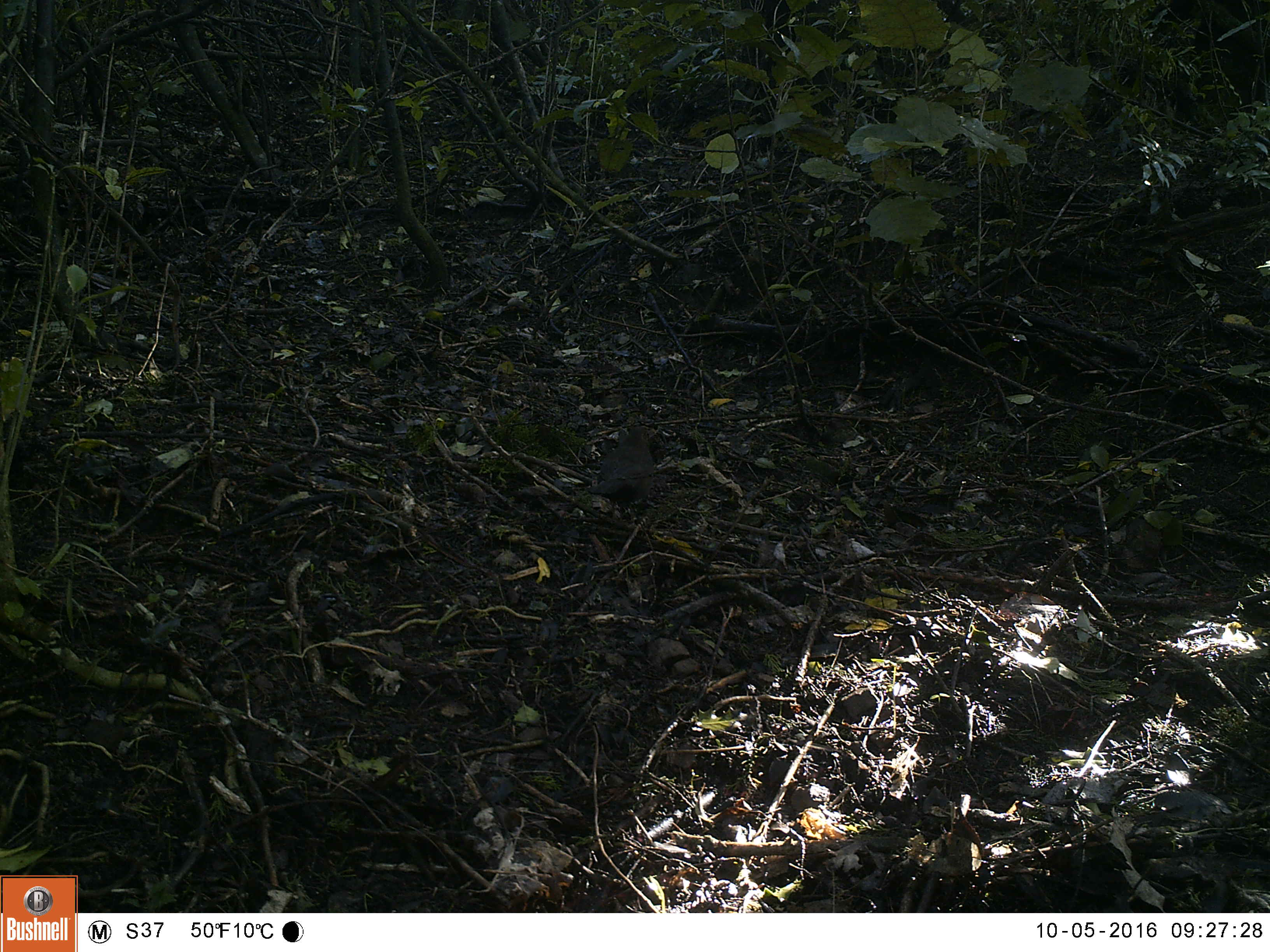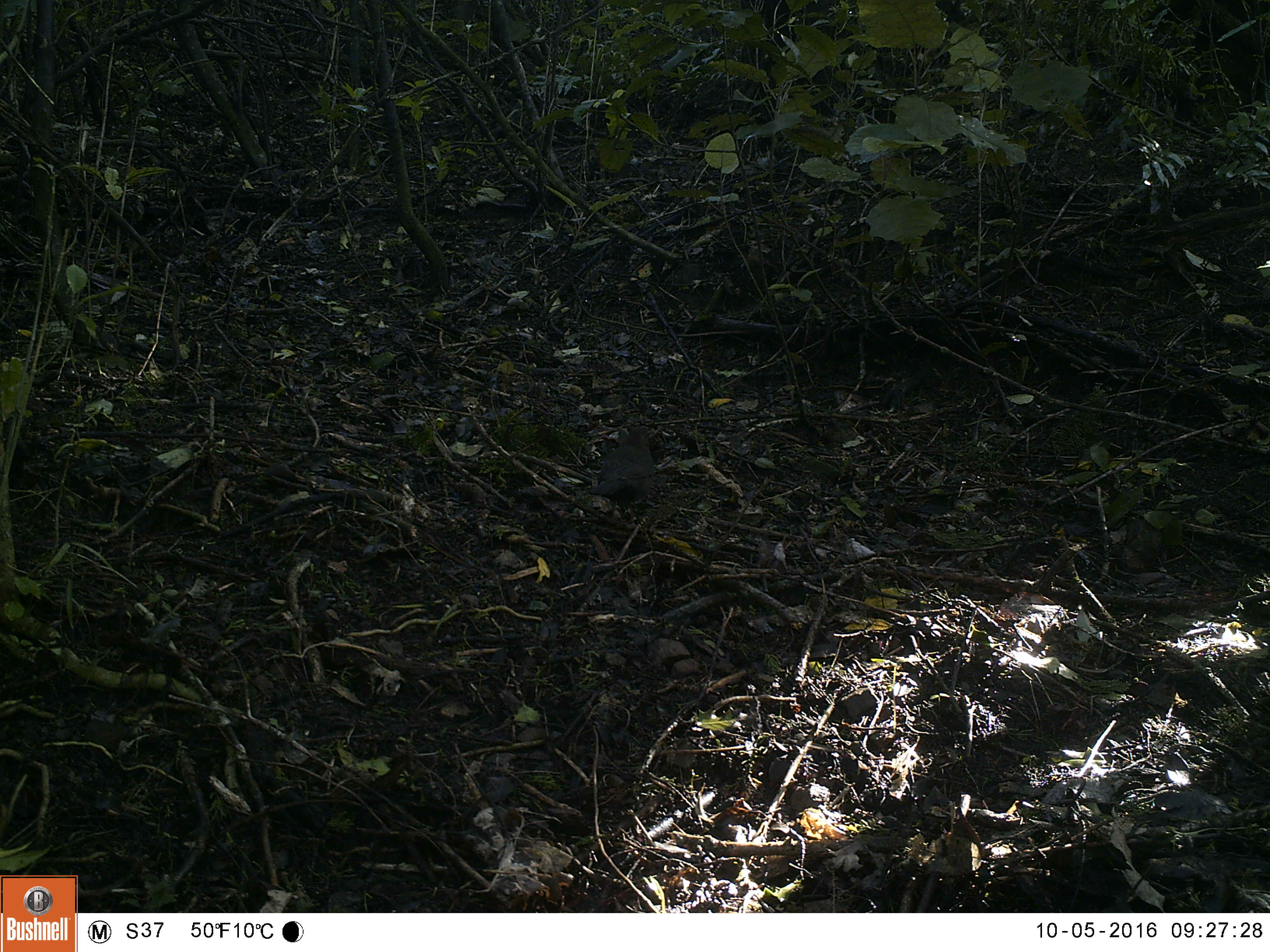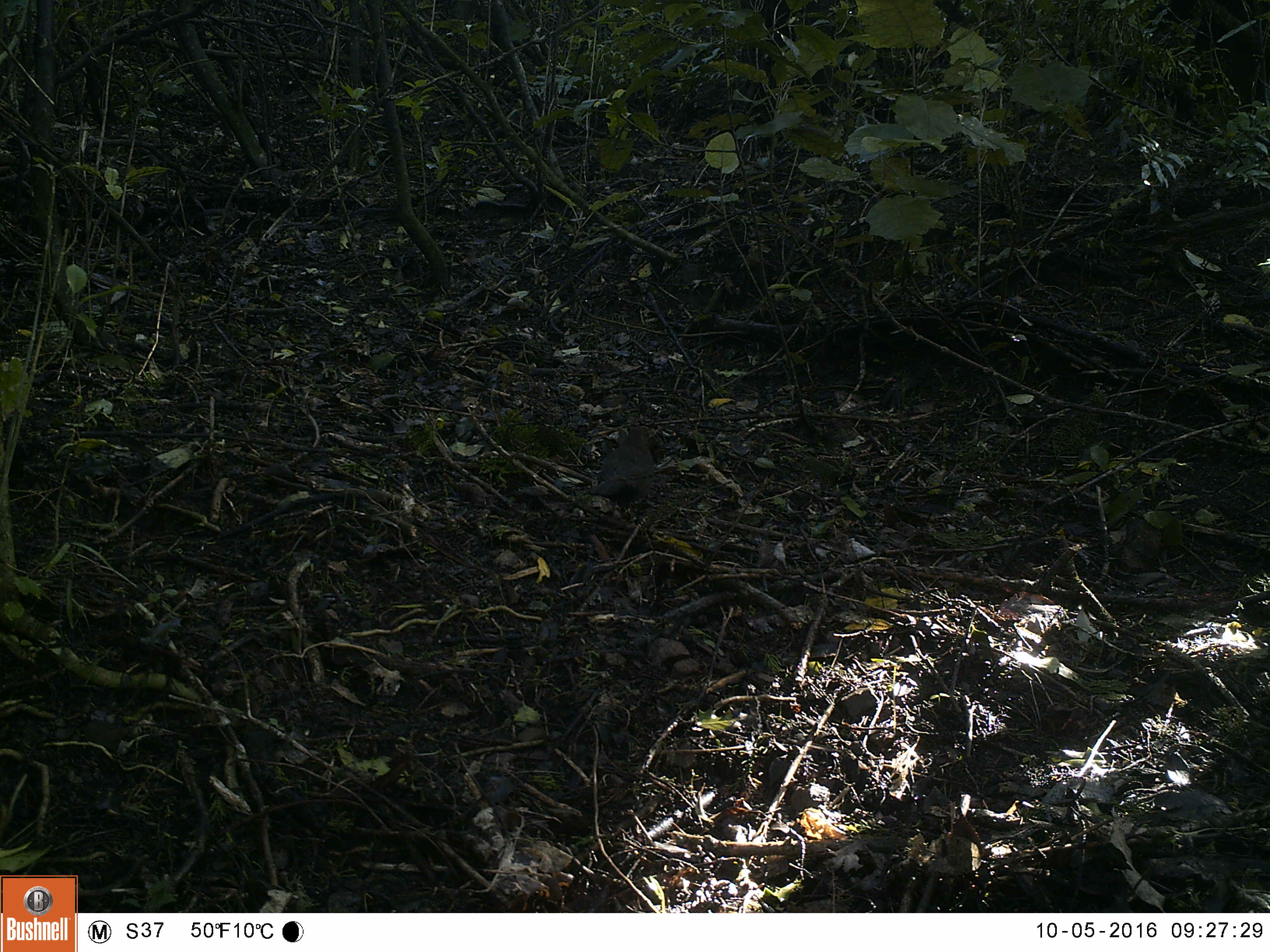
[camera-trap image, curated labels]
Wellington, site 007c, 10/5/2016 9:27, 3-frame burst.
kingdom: Animalia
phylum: Chordata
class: Aves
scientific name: Aves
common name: bird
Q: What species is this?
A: Bird (Aves).